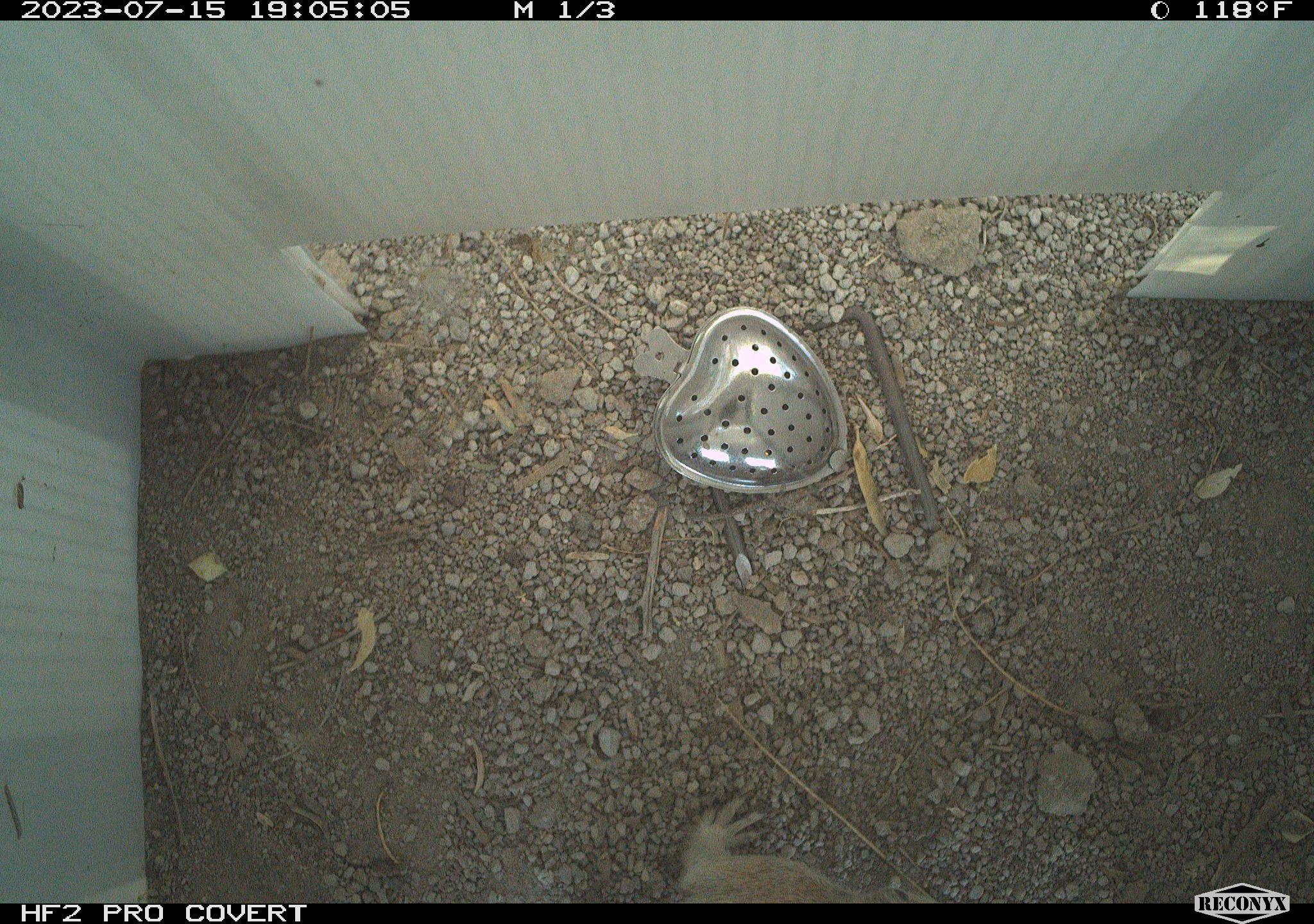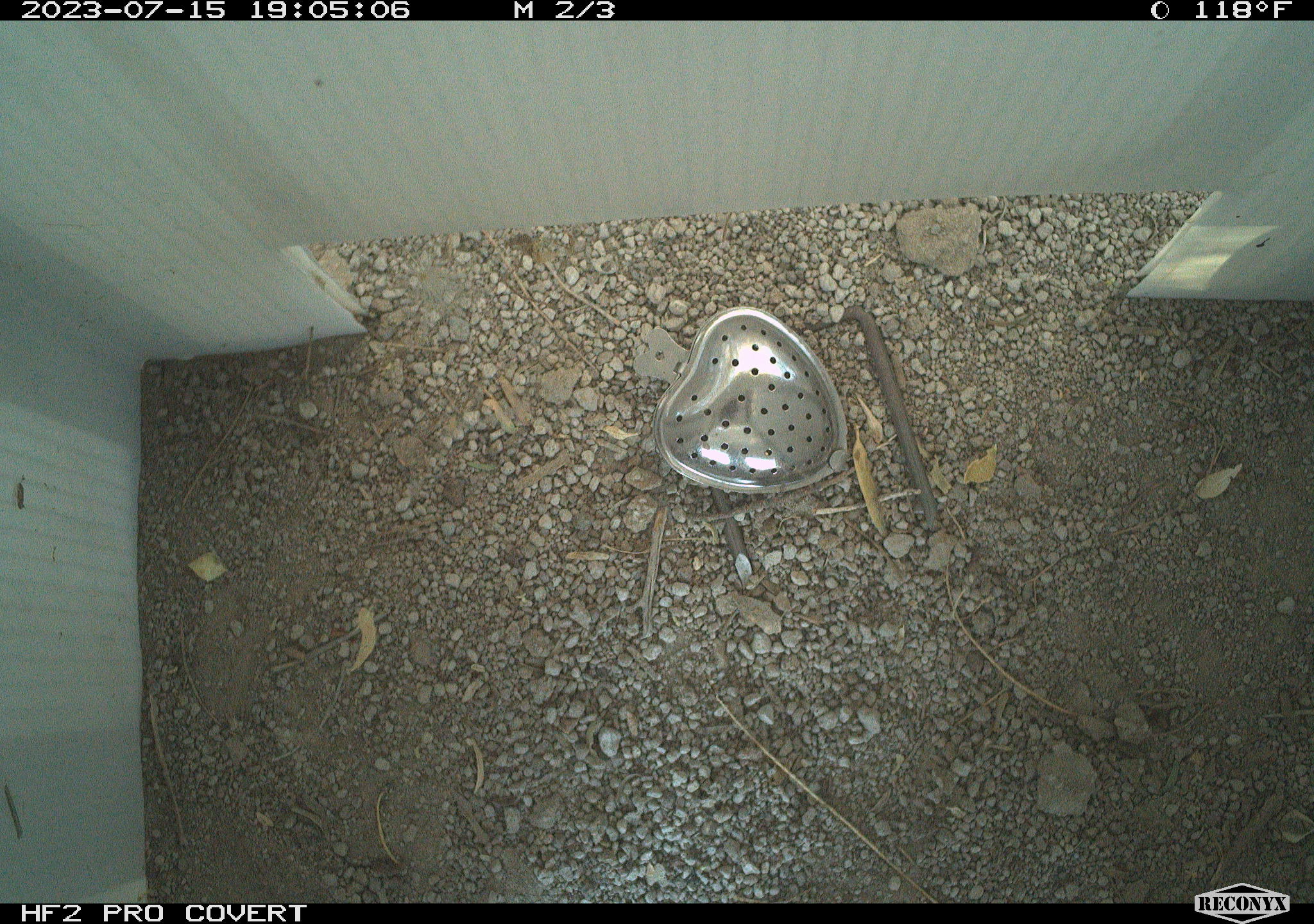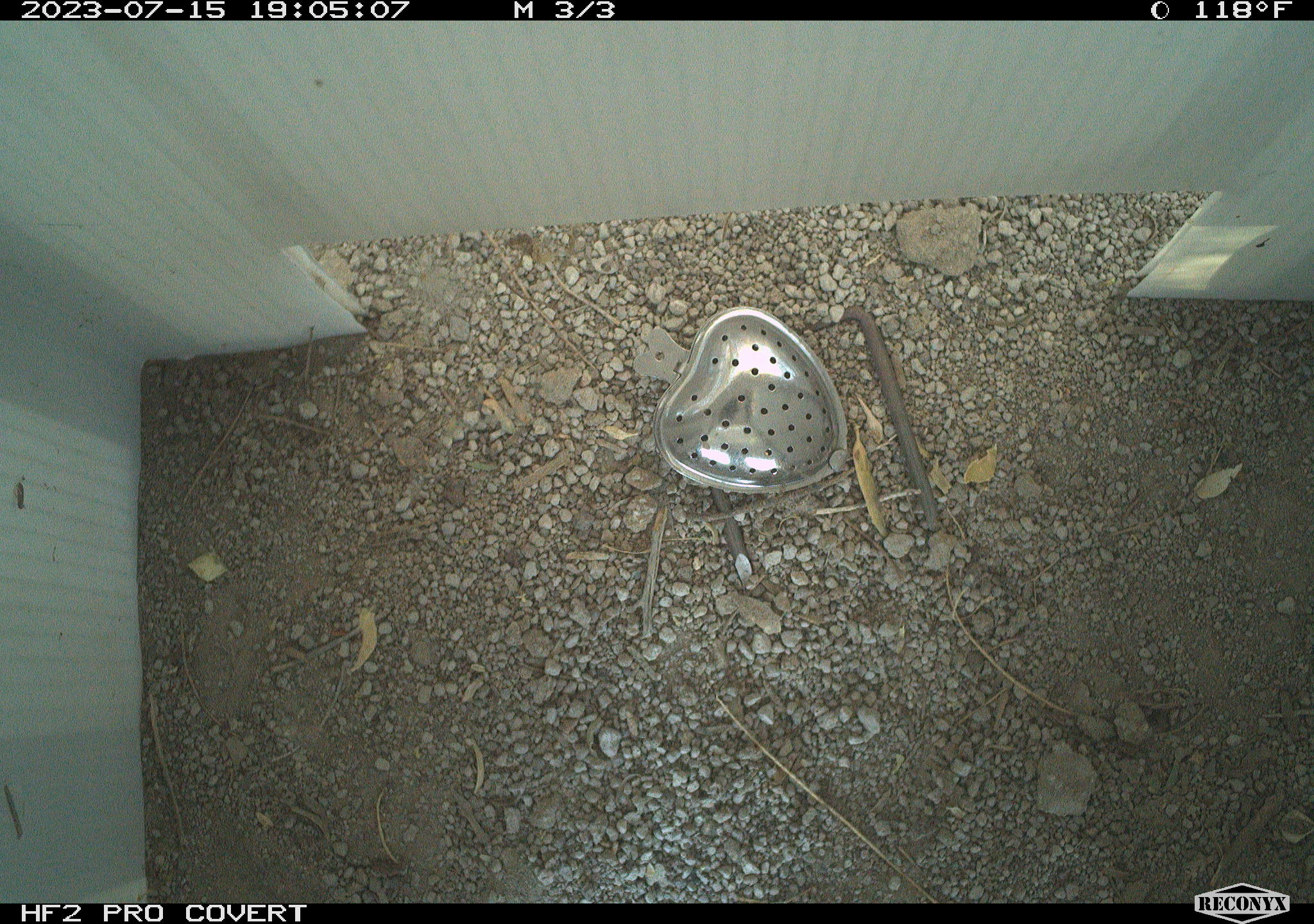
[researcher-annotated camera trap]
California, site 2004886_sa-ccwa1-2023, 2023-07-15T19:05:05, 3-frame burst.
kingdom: Animalia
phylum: Chordata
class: Mammalia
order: Rodentia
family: Sciuridae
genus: Xerospermophilus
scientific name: Xerospermophilus tereticaudus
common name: round-tailed ground squirrel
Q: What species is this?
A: Round-tailed ground squirrel (Xerospermophilus tereticaudus).